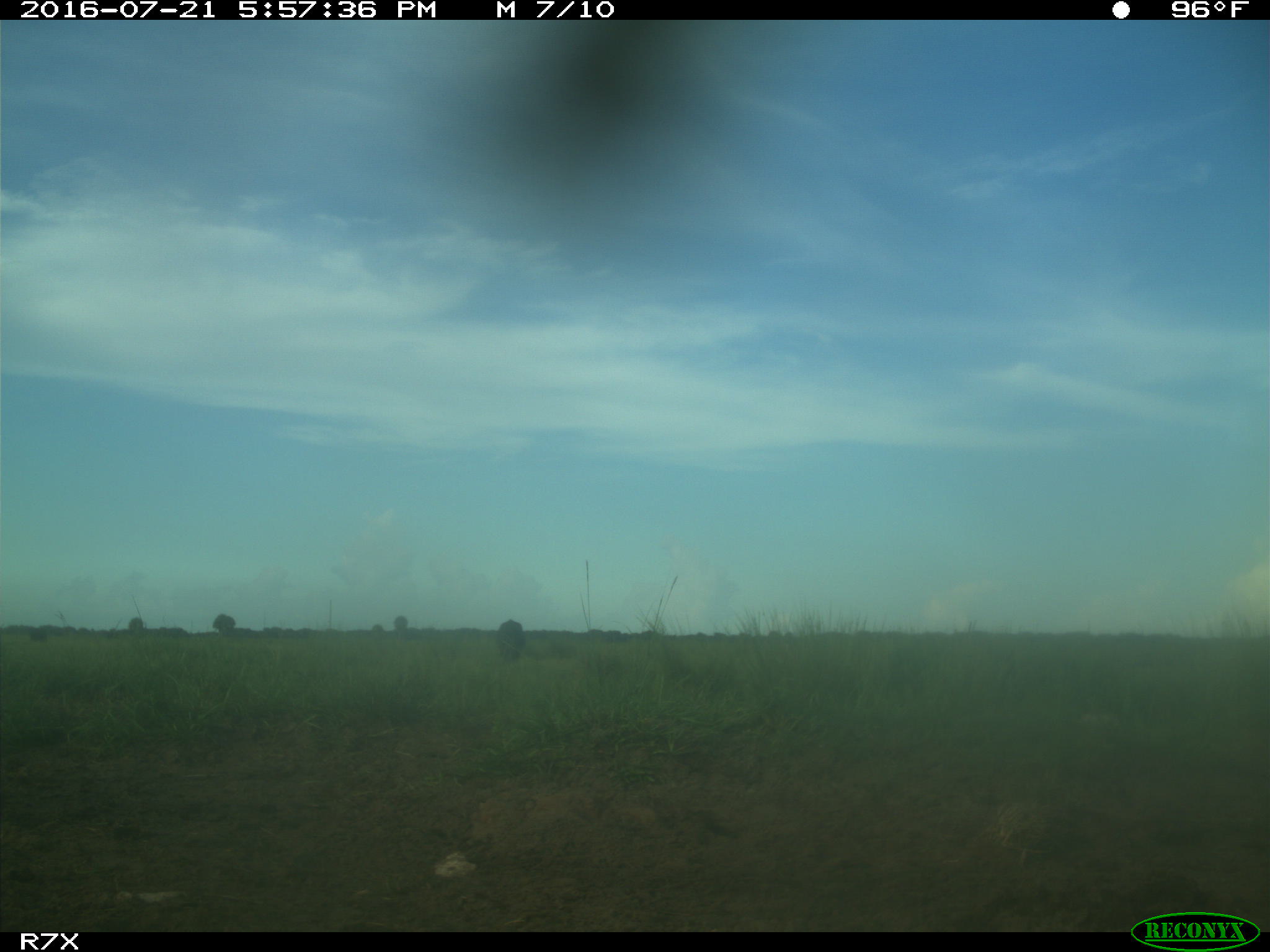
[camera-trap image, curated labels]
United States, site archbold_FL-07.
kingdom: Animalia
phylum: Chordata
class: Mammalia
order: Artiodactyla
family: Bovidae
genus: Bos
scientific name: Bos taurus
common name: domestic cow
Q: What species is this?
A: Bos taurus (domestic cow).